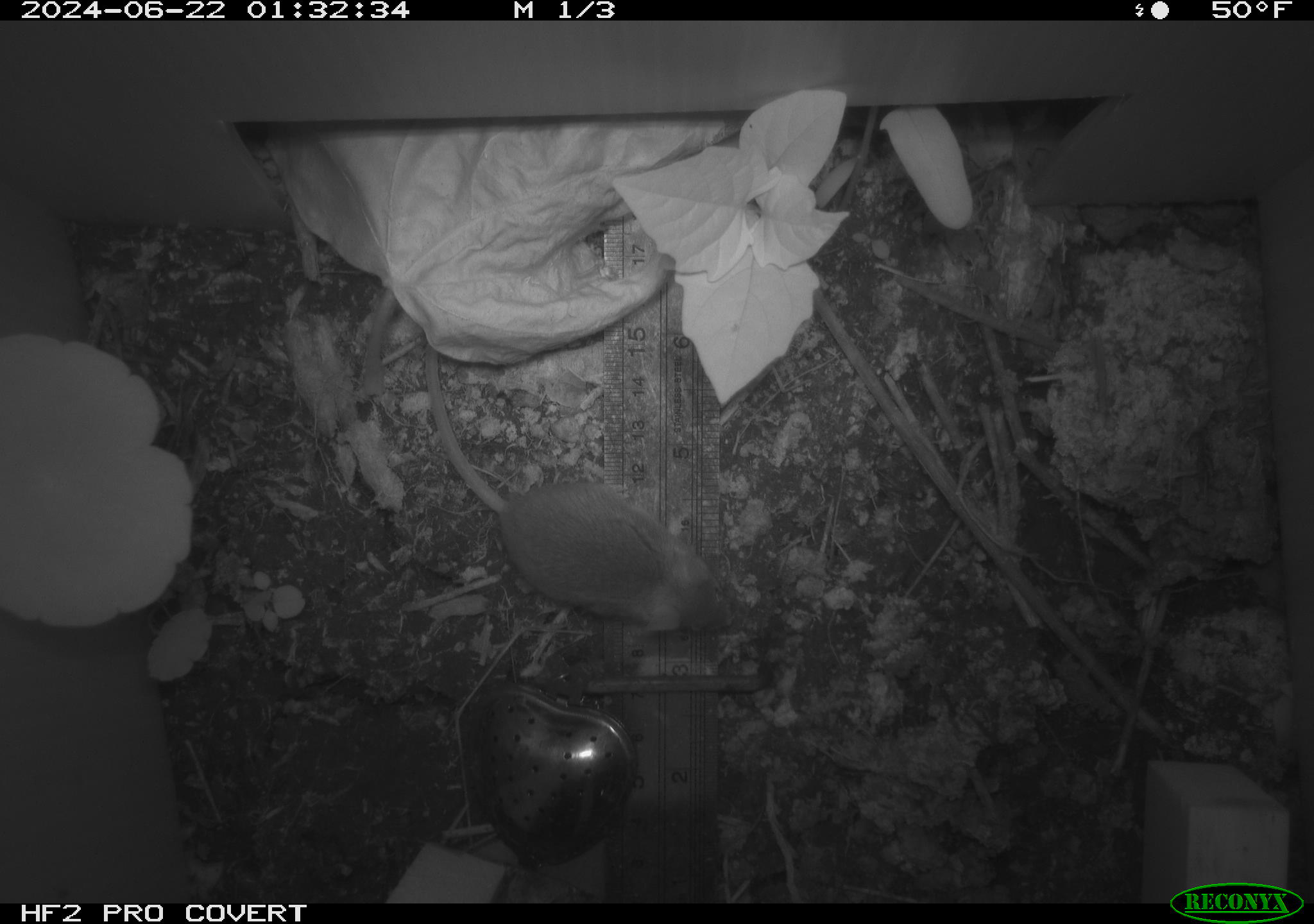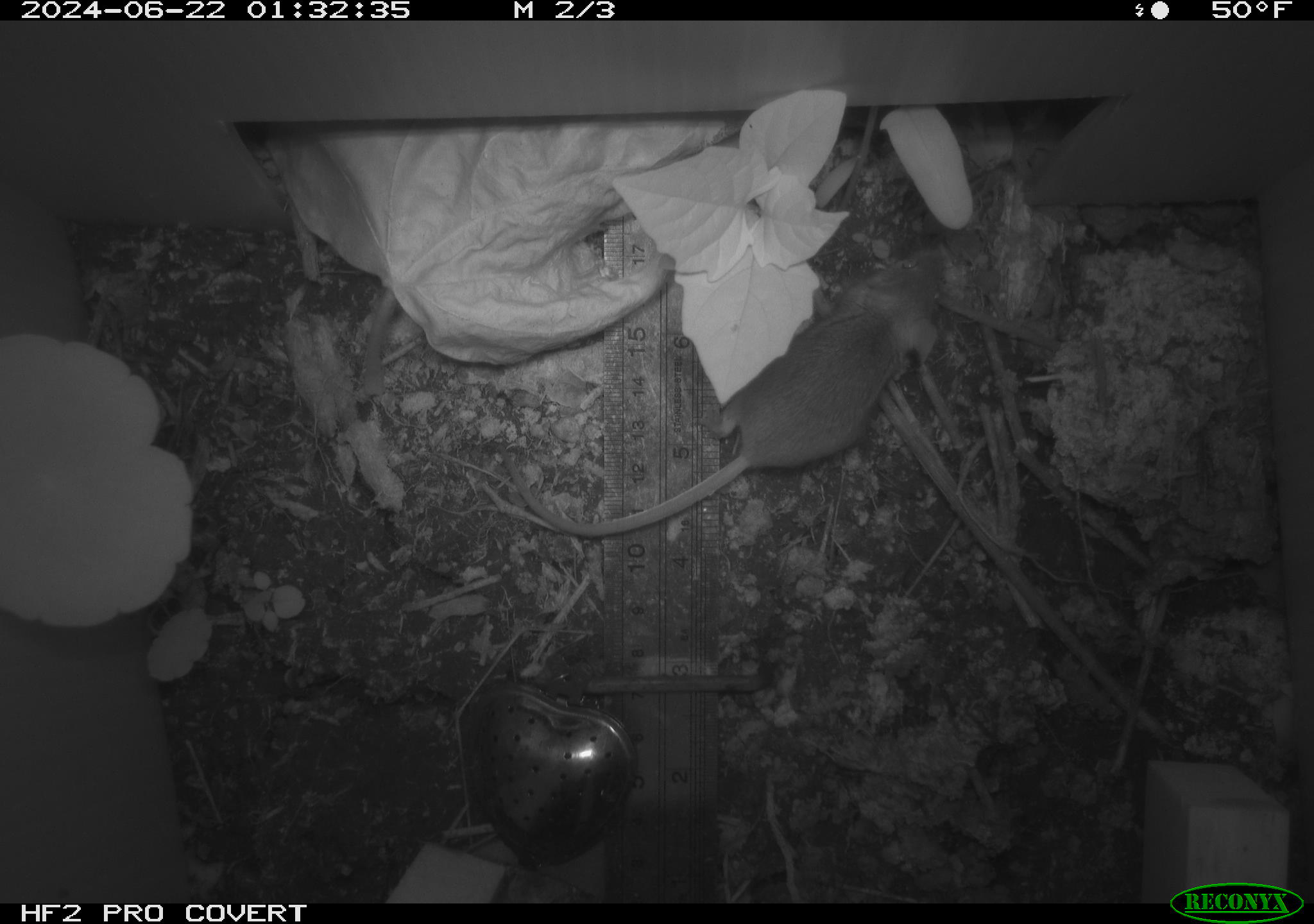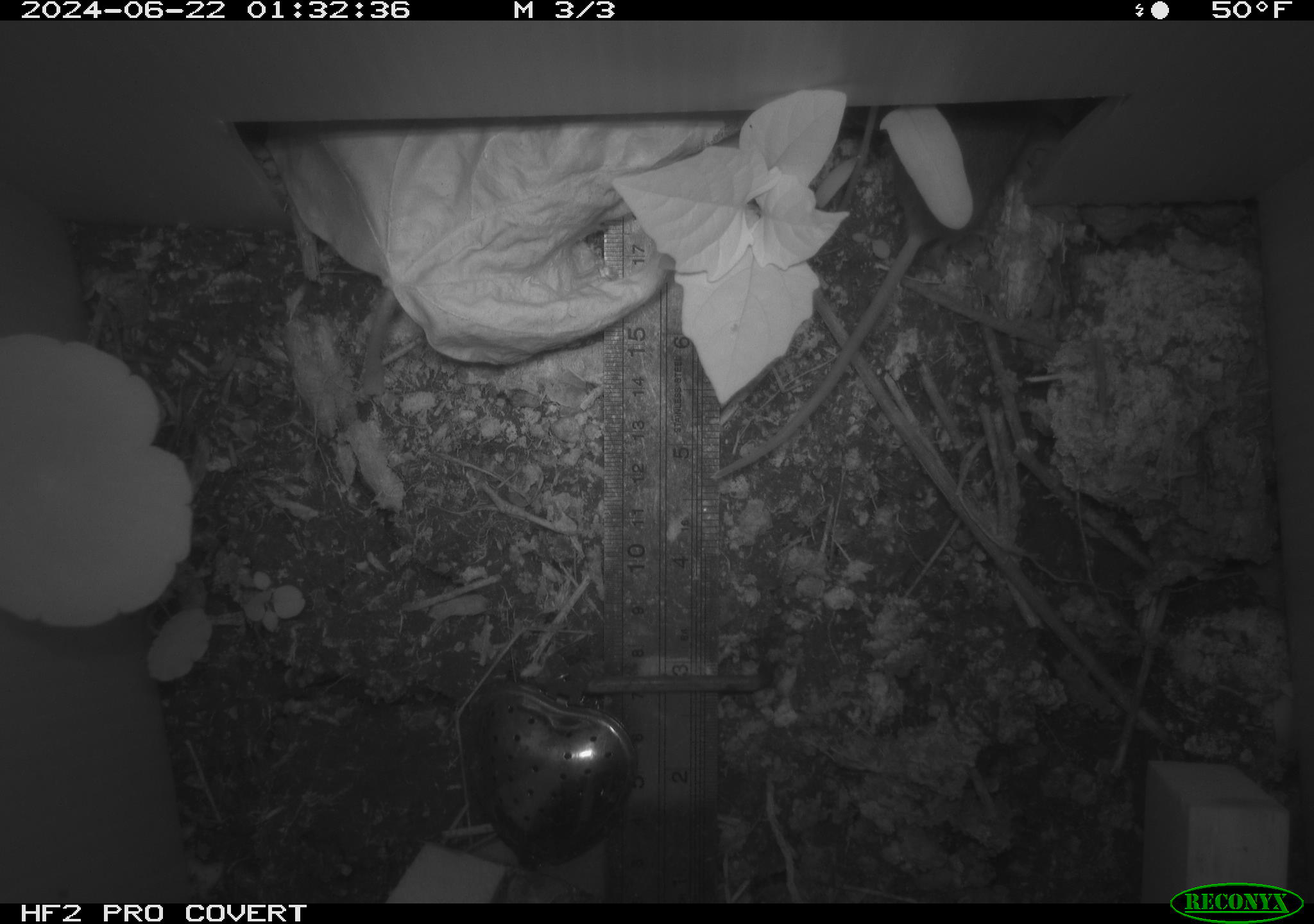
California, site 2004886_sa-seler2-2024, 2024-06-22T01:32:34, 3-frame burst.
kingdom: Animalia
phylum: Chordata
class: Mammalia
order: Rodentia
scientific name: Rodentia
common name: mouse species